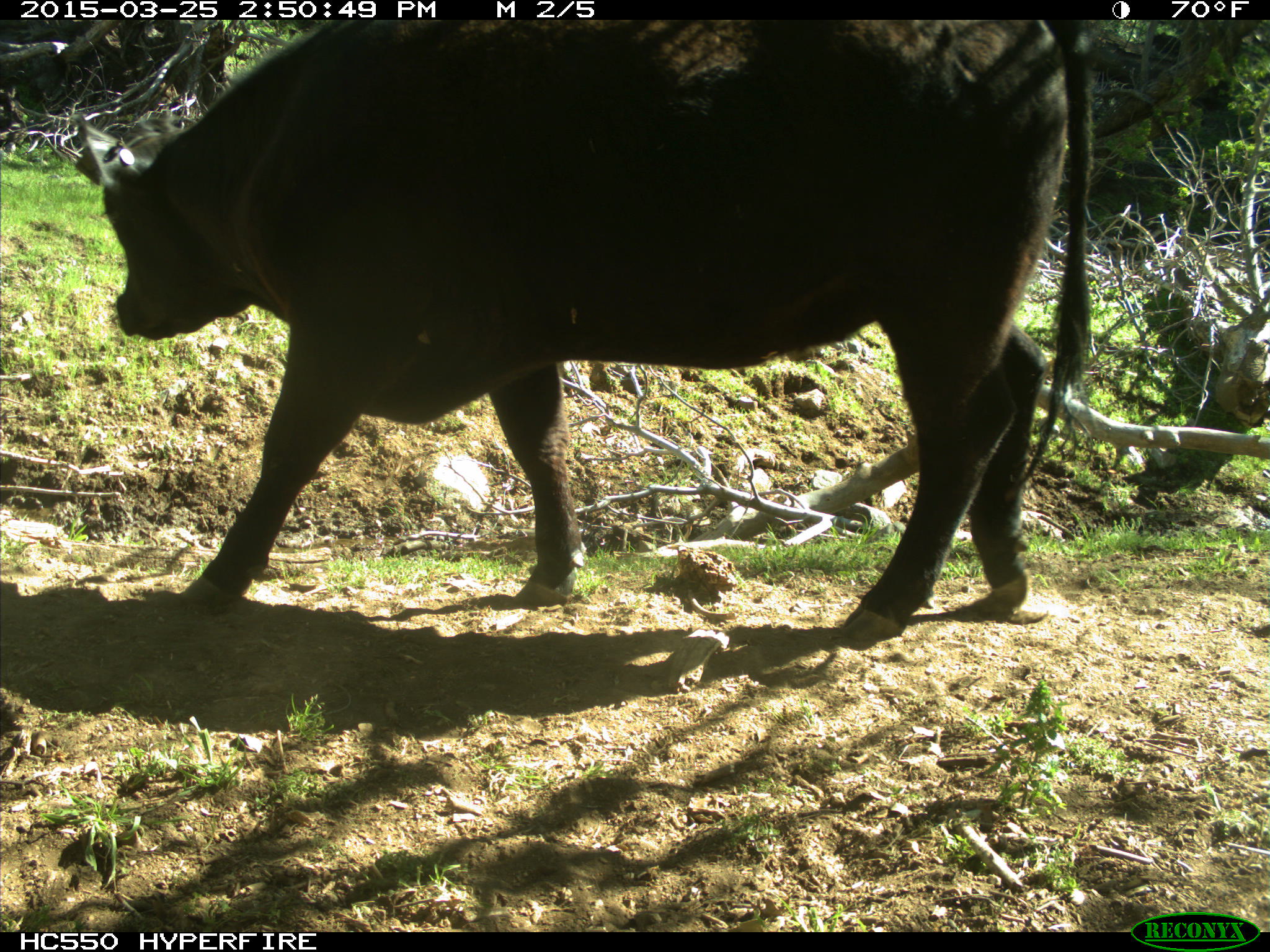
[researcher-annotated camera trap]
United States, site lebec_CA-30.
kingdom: Animalia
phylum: Chordata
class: Mammalia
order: Artiodactyla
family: Bovidae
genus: Bos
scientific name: Bos taurus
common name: domestic cow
Bos taurus (domestic cow).